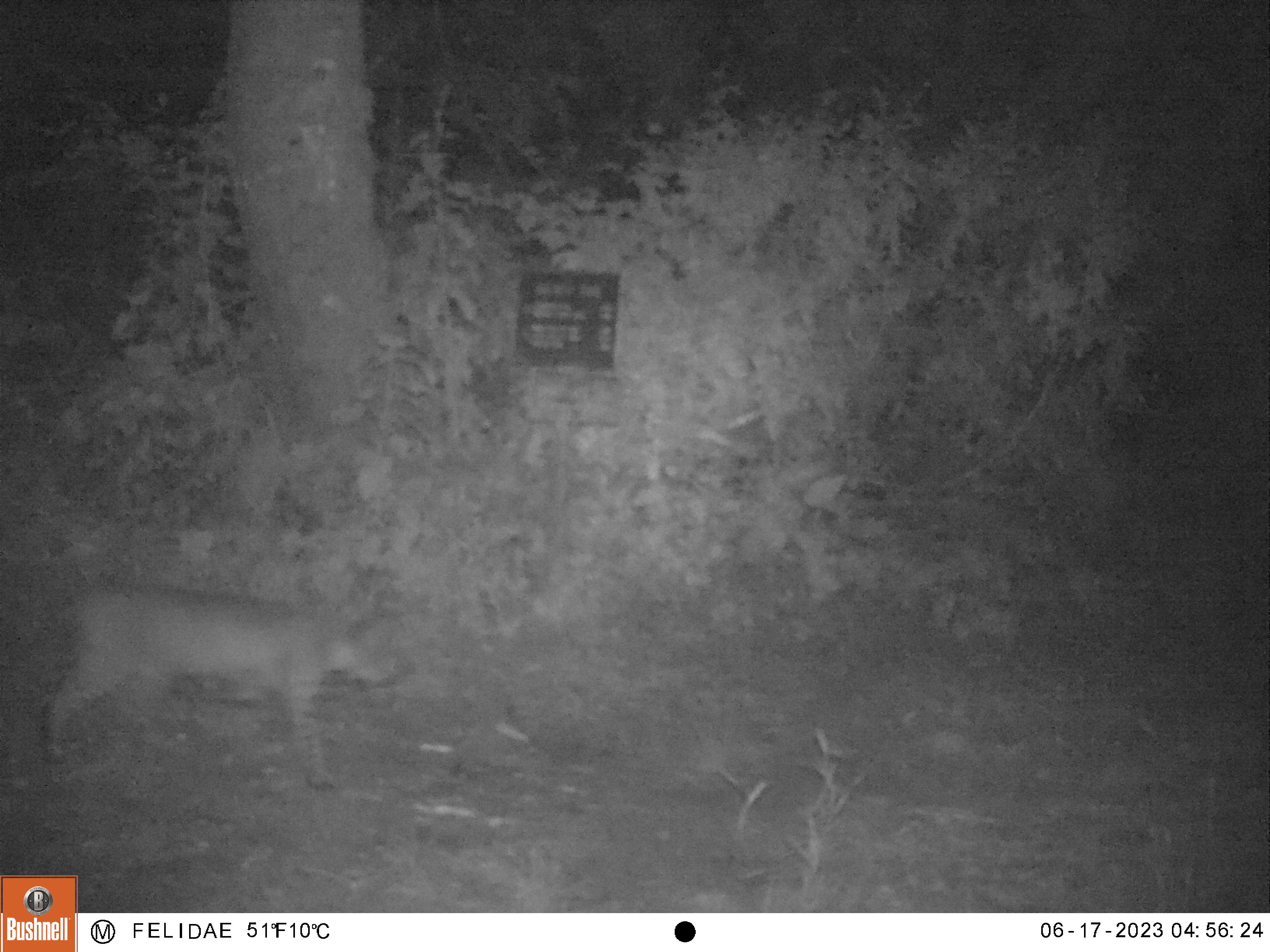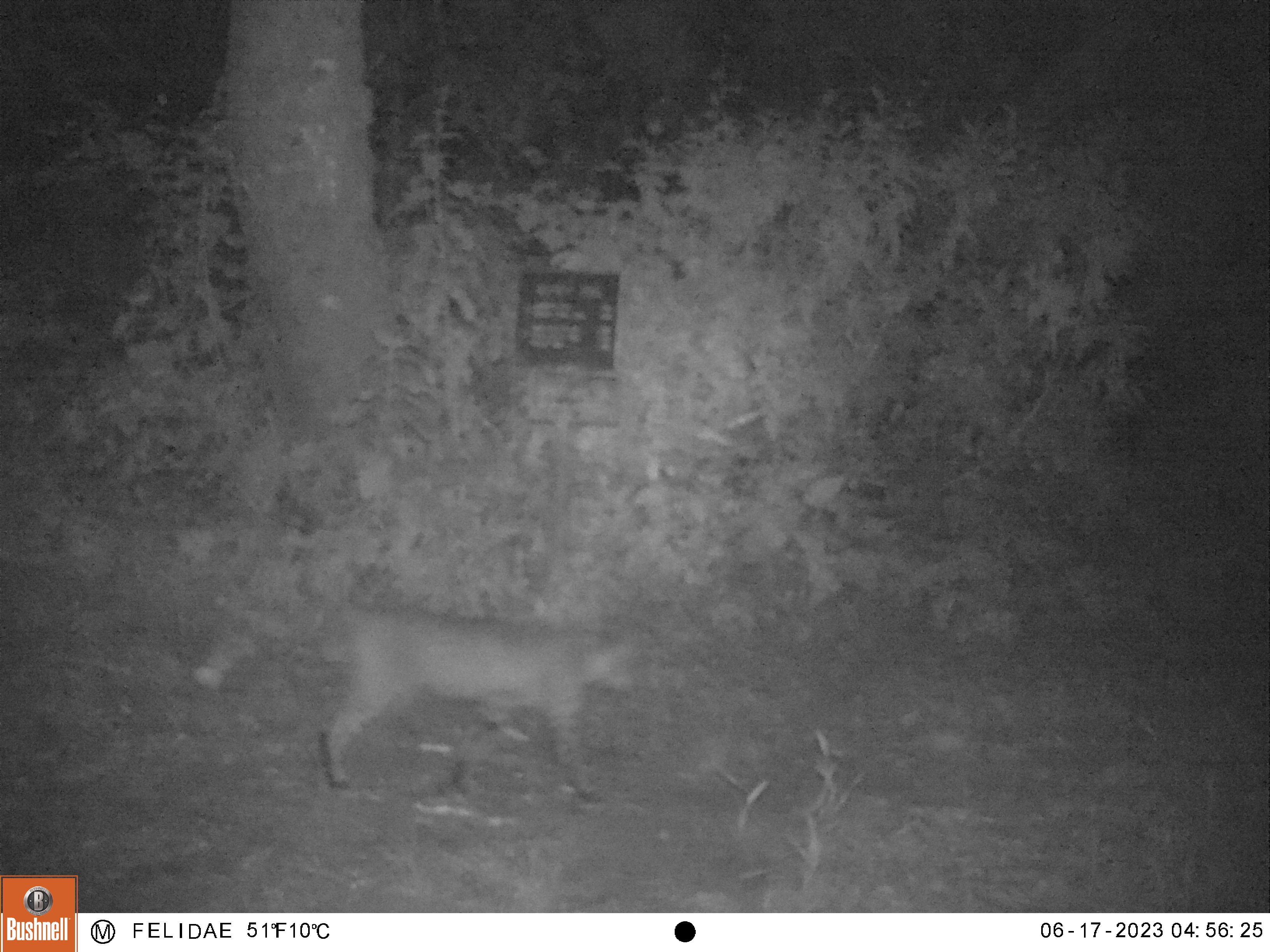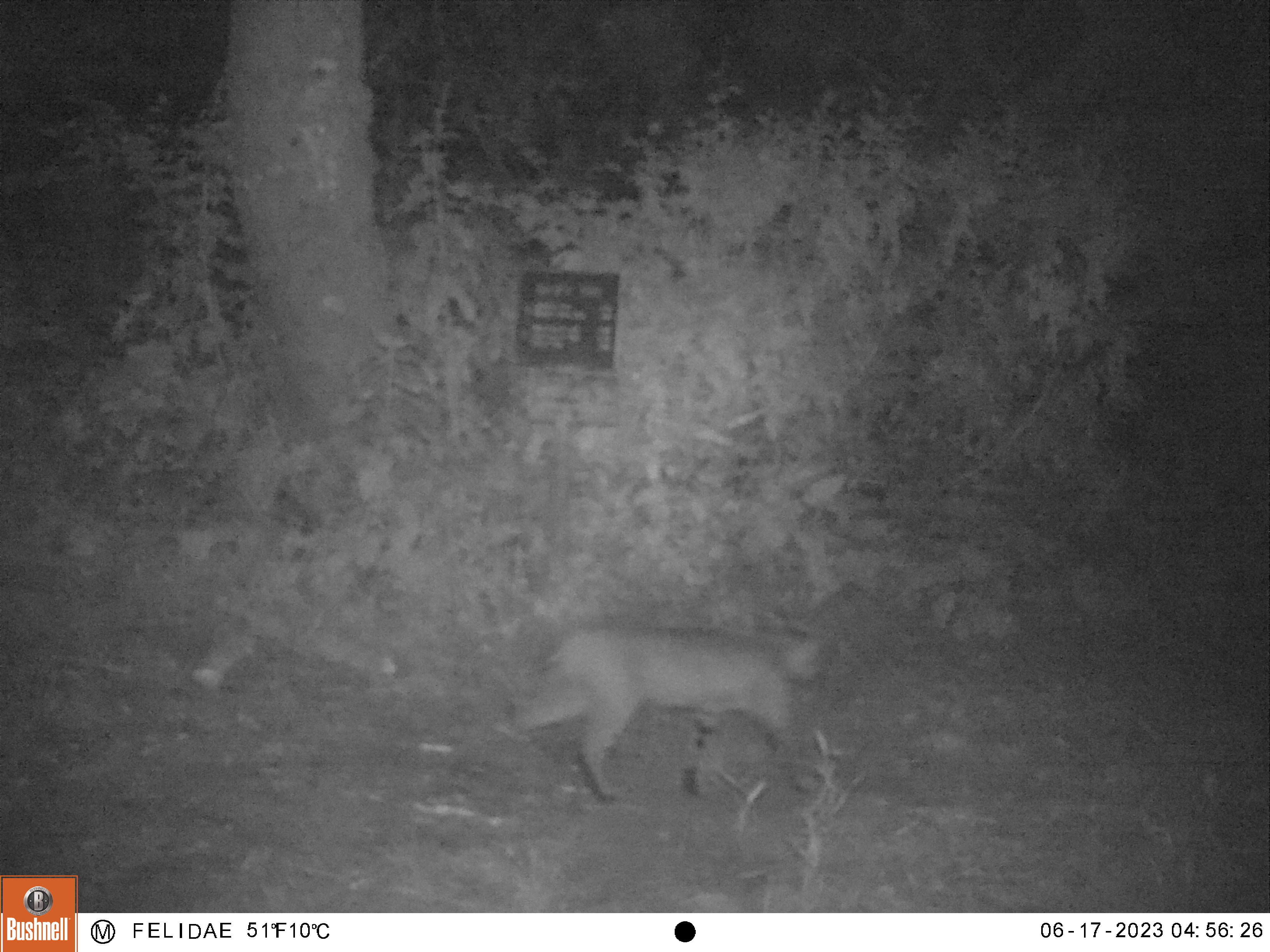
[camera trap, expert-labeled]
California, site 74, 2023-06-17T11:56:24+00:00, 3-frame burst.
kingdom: Animalia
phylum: Chordata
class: Mammalia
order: Carnivora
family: Felidae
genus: Lynx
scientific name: Lynx rufus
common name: bobcat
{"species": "bobcat (Lynx rufus)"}